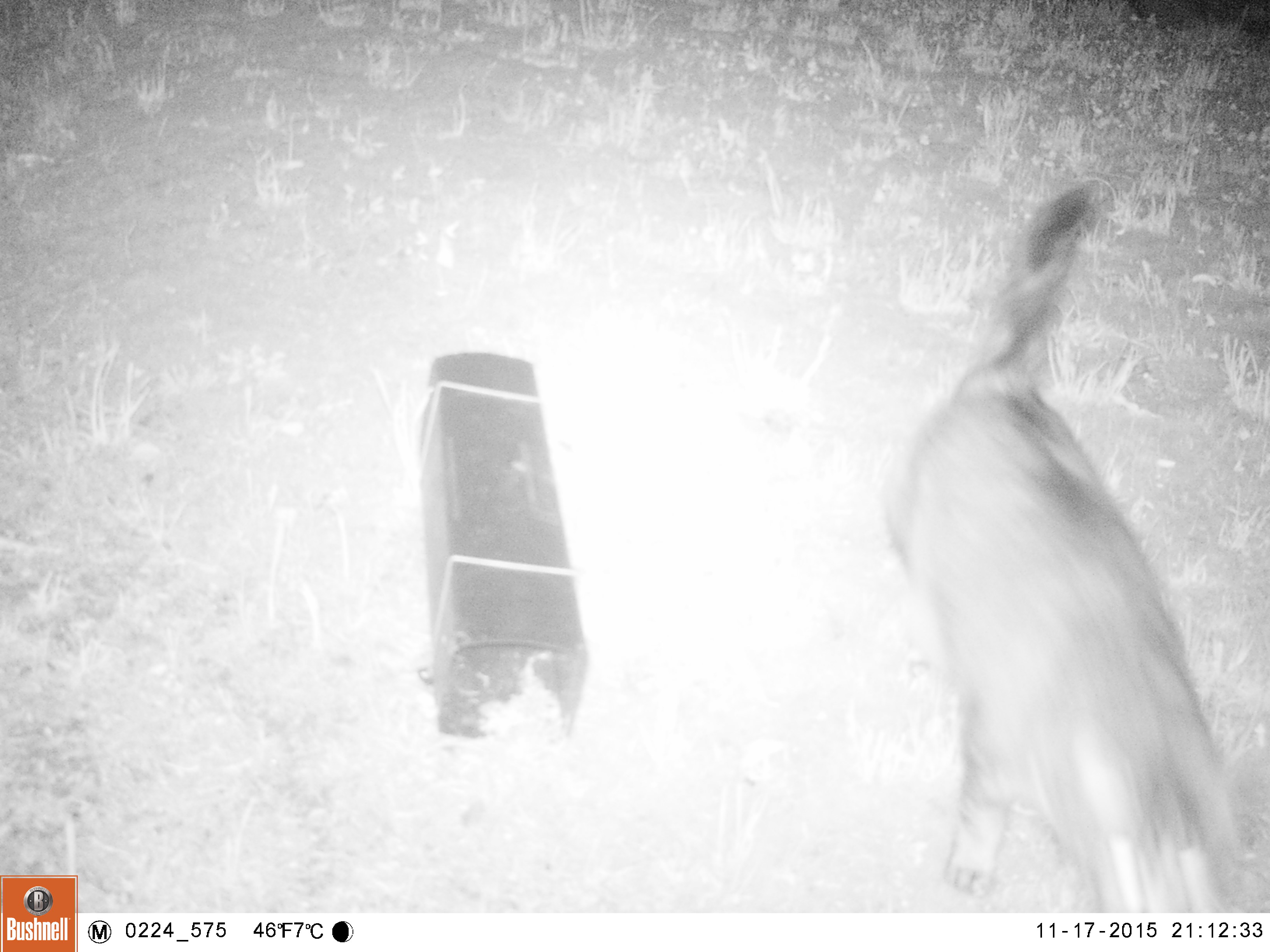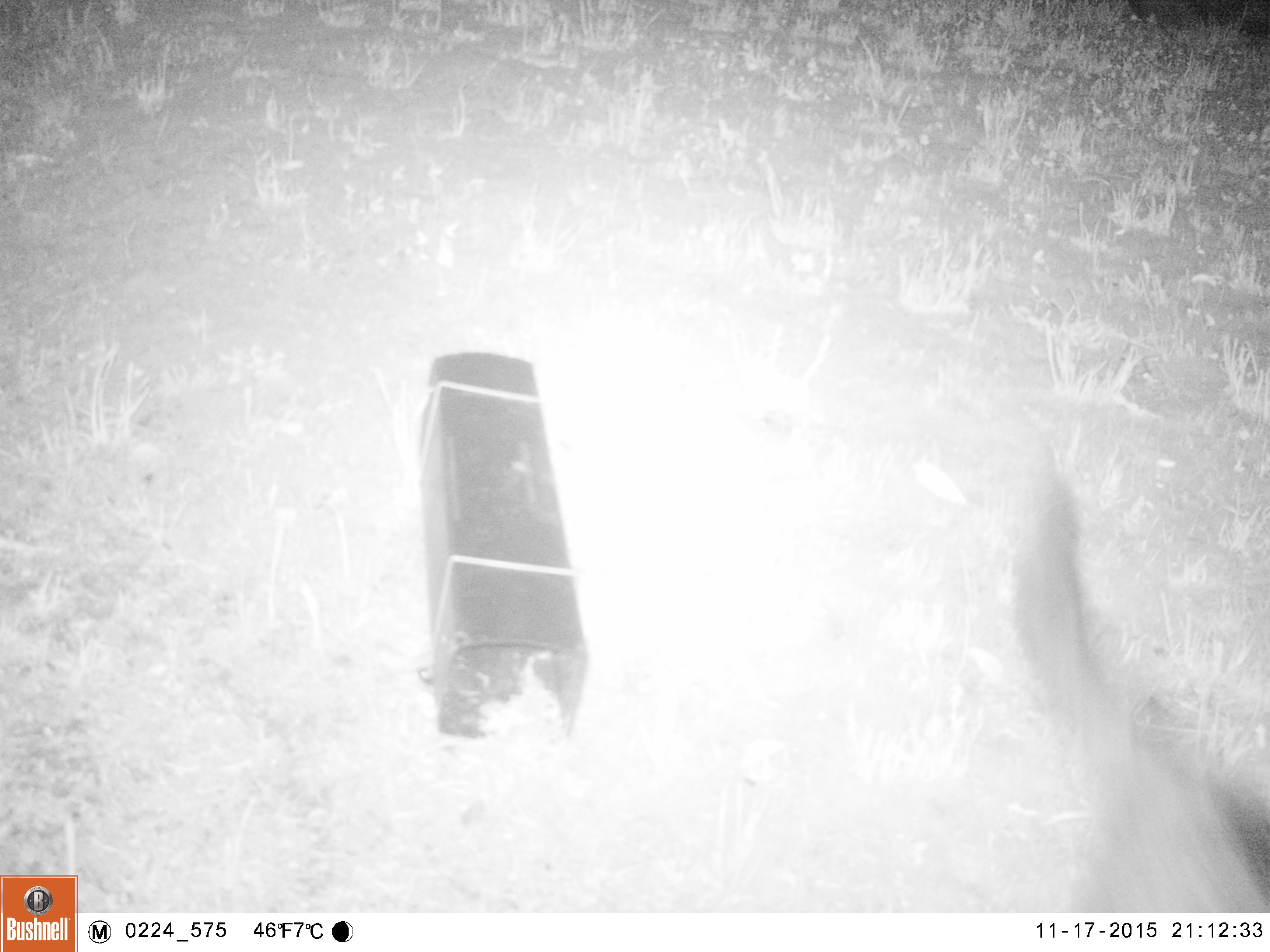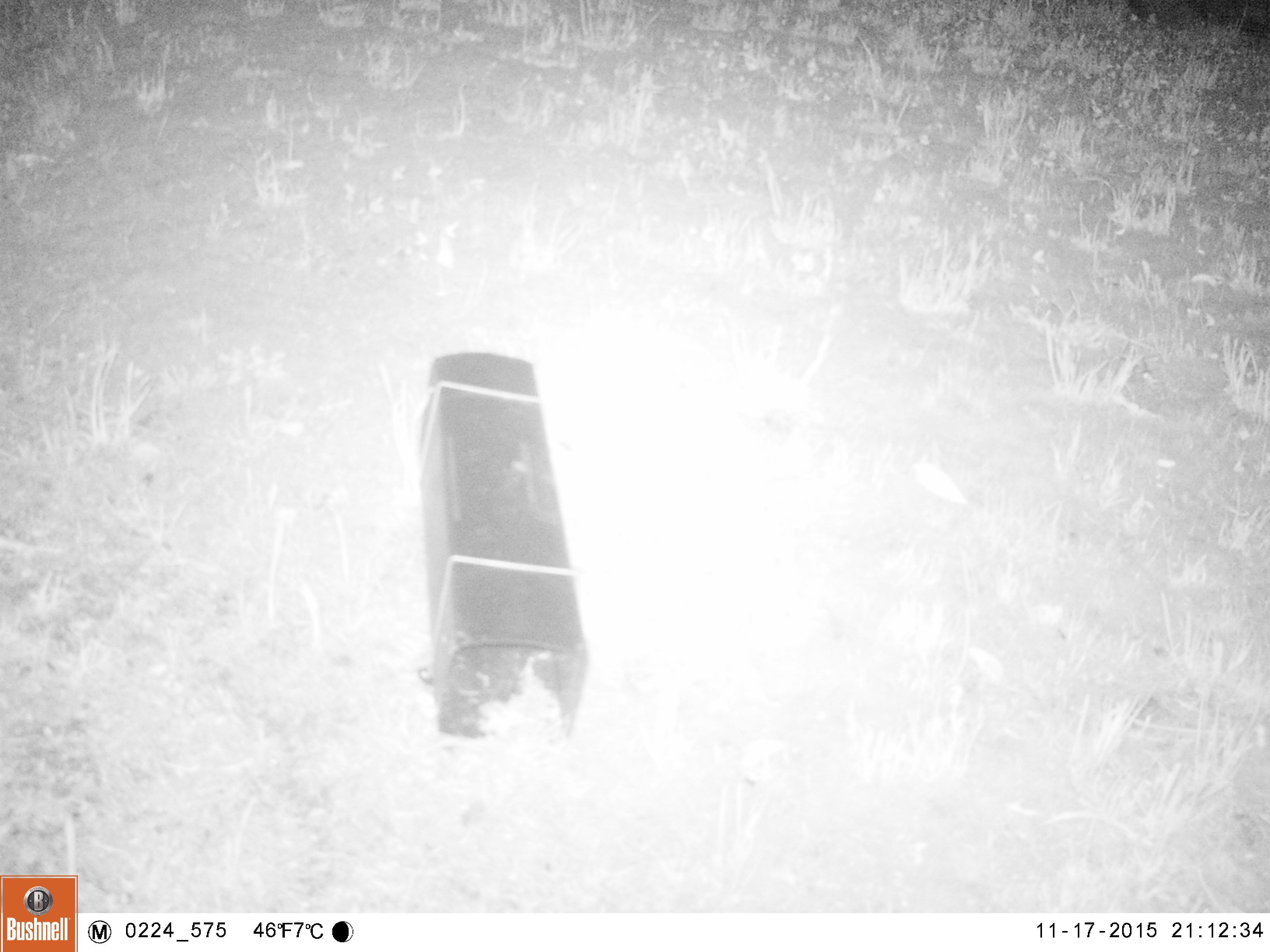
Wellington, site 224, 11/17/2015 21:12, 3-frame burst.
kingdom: Animalia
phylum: Chordata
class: Mammalia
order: Carnivora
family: Felidae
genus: Felis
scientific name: Felis catus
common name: cat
Cat (Felis catus).